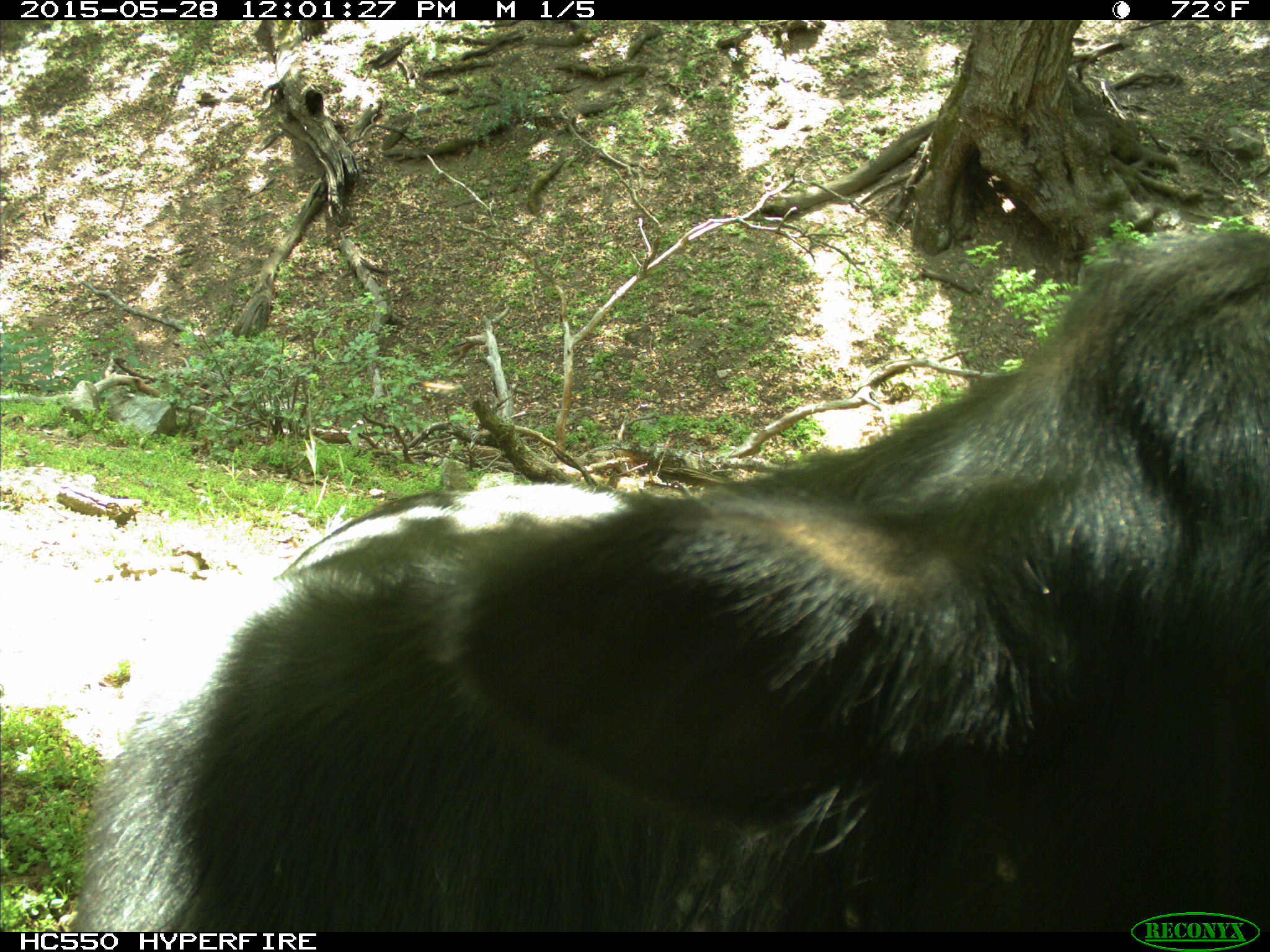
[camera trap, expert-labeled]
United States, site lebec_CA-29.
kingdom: Animalia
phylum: Chordata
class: Mammalia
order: Artiodactyla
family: Bovidae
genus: Bos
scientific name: Bos taurus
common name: domestic cow